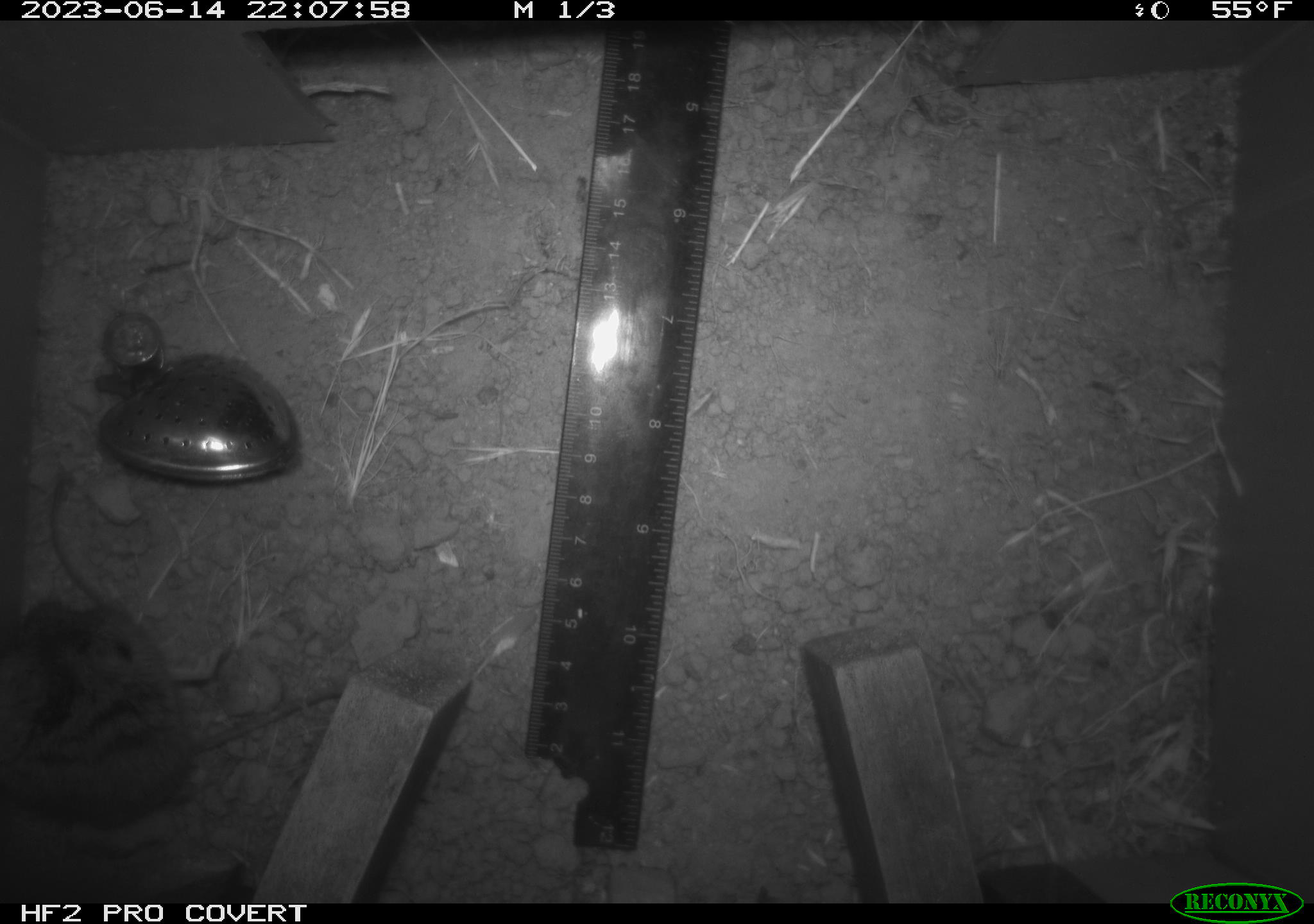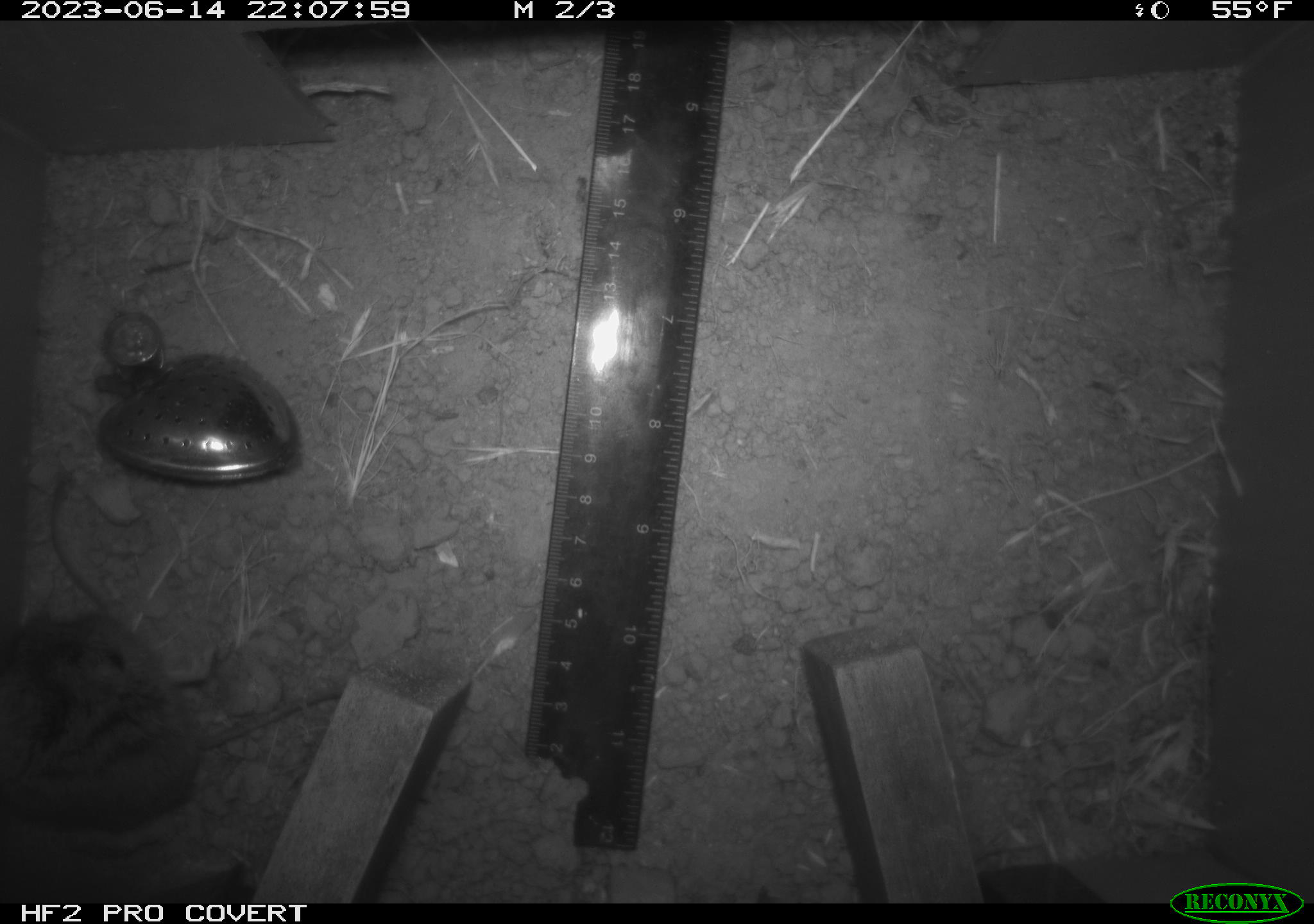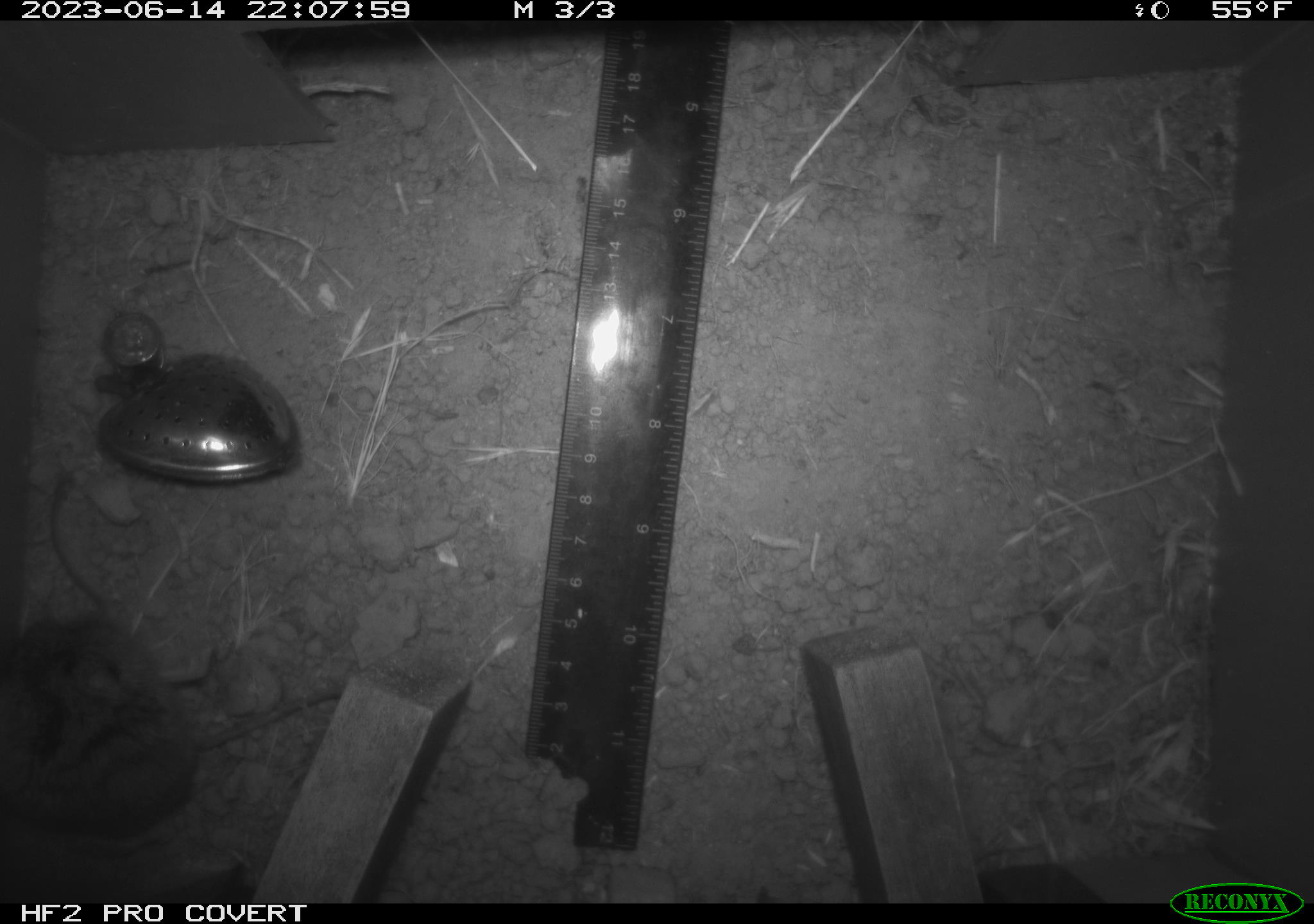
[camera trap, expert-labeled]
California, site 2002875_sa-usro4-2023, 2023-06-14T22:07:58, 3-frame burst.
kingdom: Animalia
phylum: Chordata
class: Mammalia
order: Rodentia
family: Cricetidae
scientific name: Arvicolinae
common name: voles, lemmings, and muskrats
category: arvicolinae subfamily